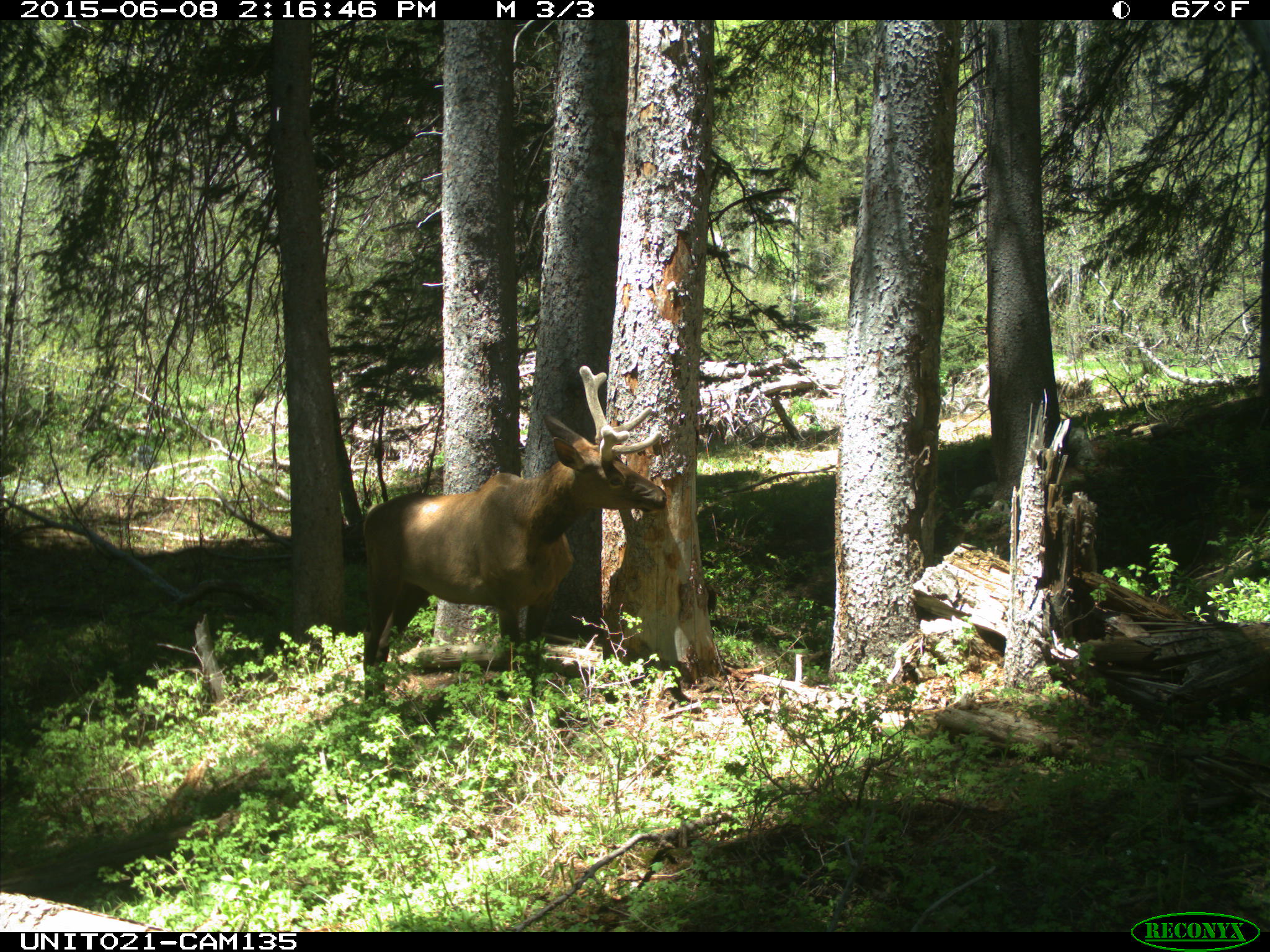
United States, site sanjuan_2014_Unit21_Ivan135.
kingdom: Animalia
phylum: Chordata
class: Mammalia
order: Artiodactyla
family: Cervidae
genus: Cervus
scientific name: Cervus elaphus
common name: red deer